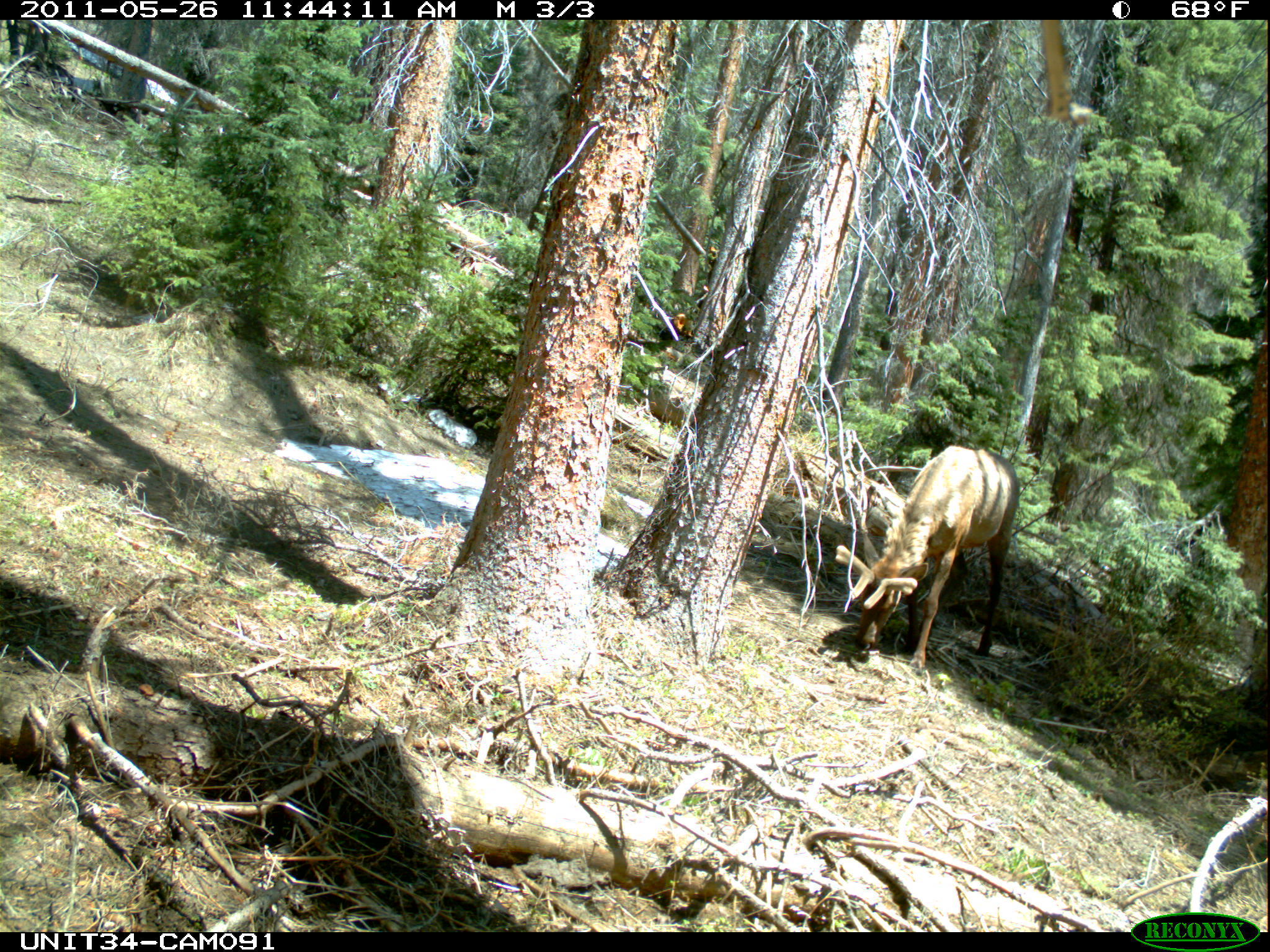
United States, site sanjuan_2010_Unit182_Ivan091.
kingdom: Animalia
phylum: Chordata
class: Mammalia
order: Artiodactyla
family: Cervidae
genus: Cervus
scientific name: Cervus elaphus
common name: red deer